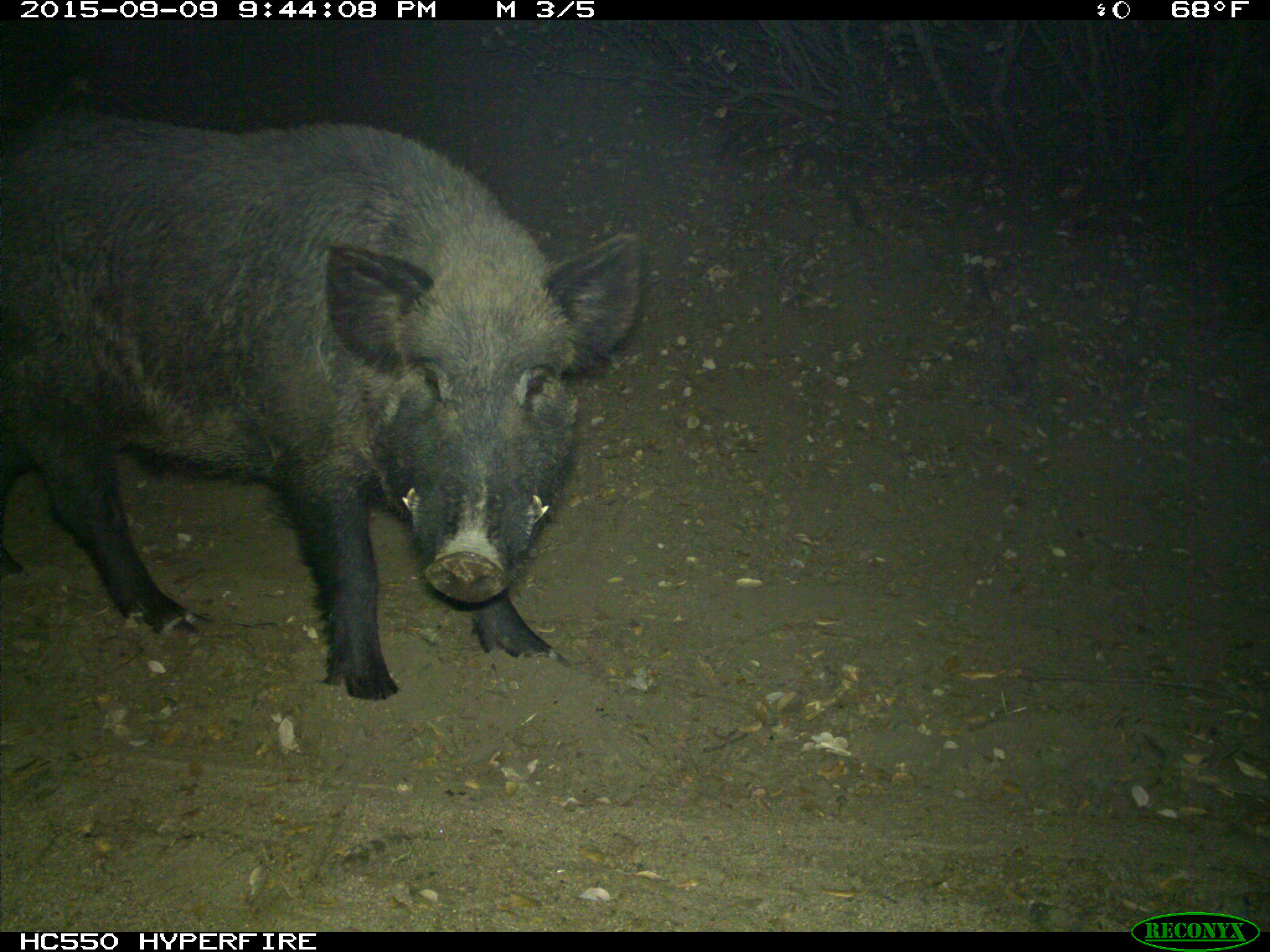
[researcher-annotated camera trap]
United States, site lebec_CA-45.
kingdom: Animalia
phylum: Chordata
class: Mammalia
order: Artiodactyla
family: Suidae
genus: Sus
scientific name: Sus scrofa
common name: wild boar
Sus scrofa (wild boar).